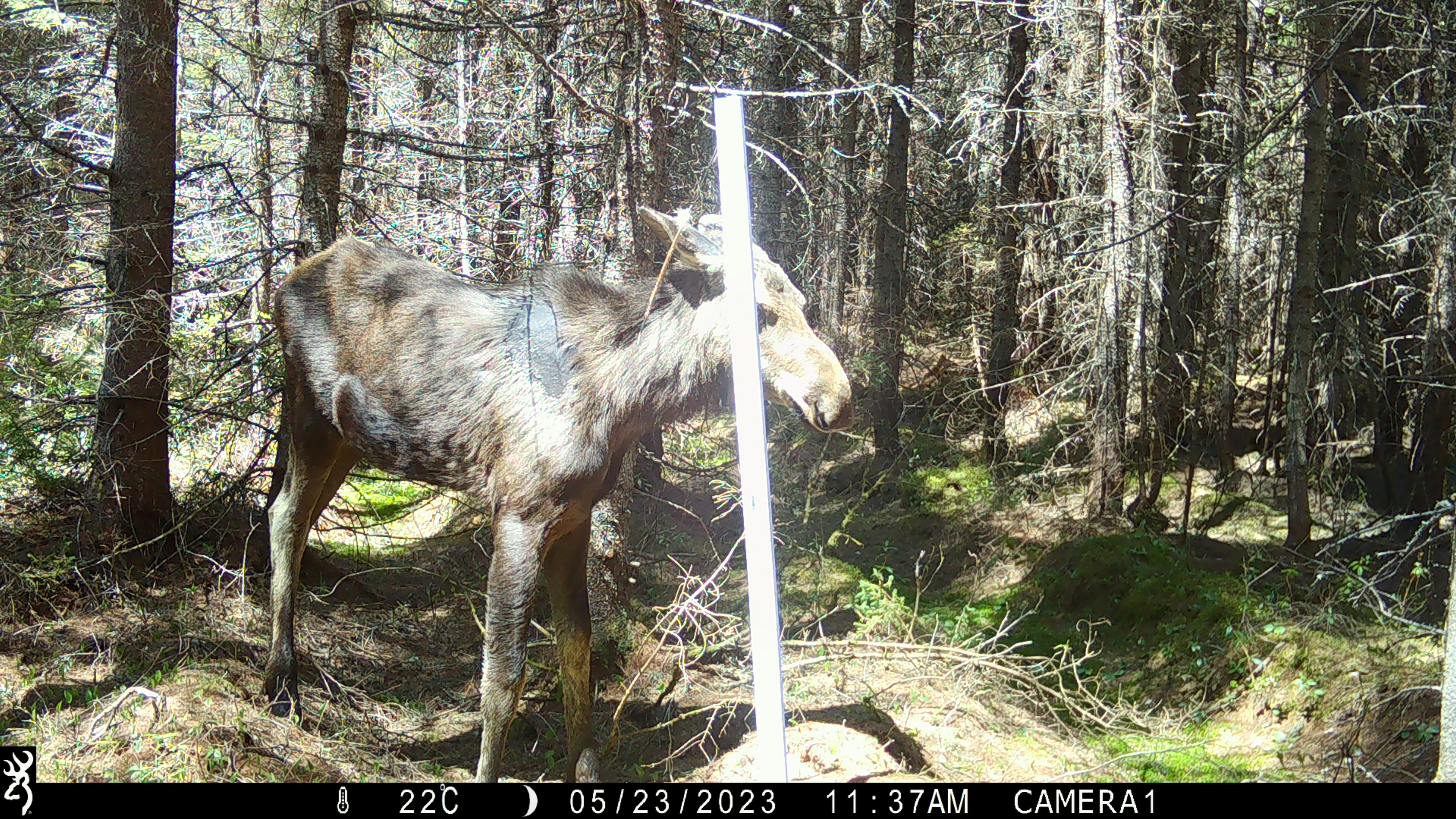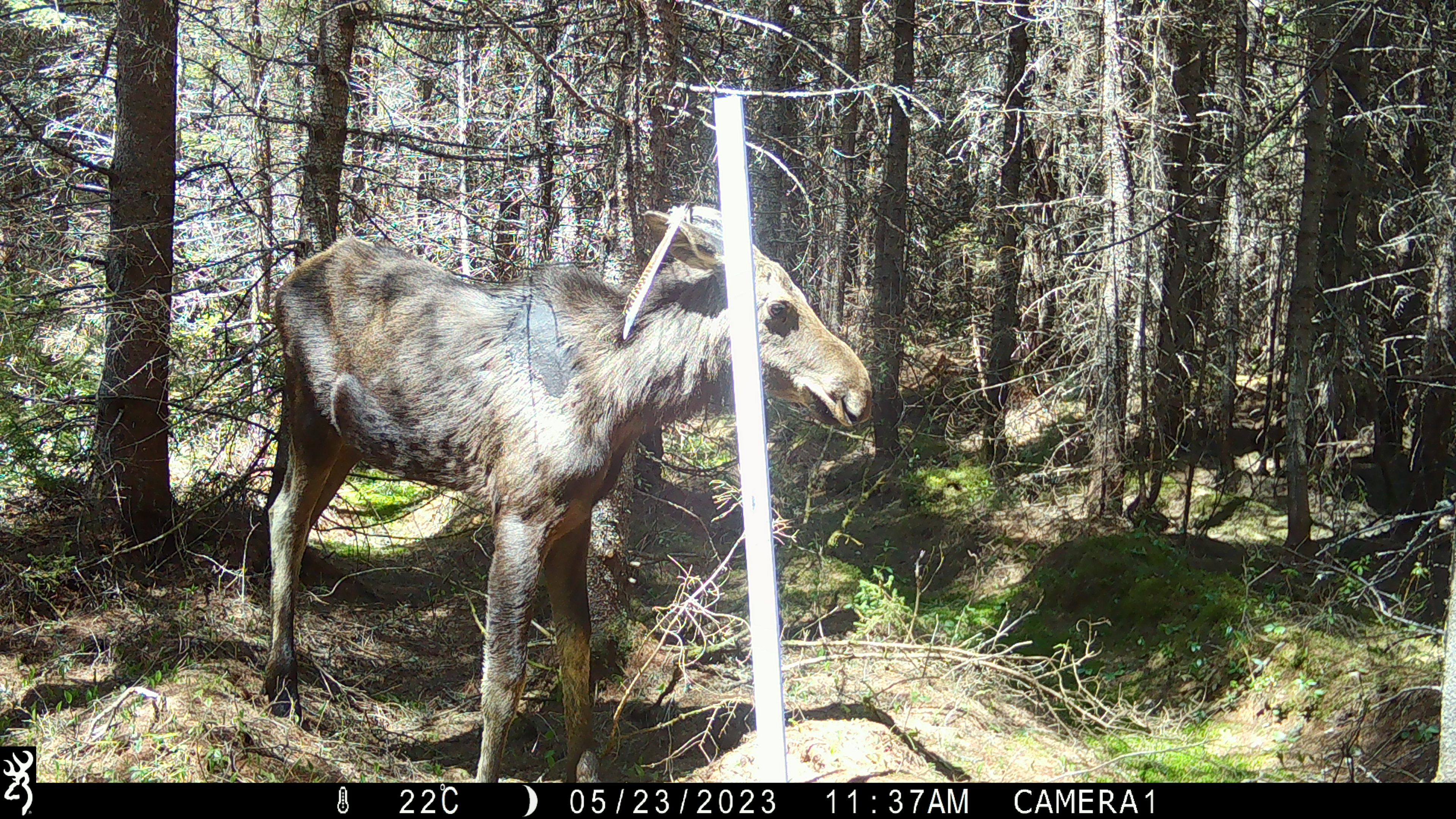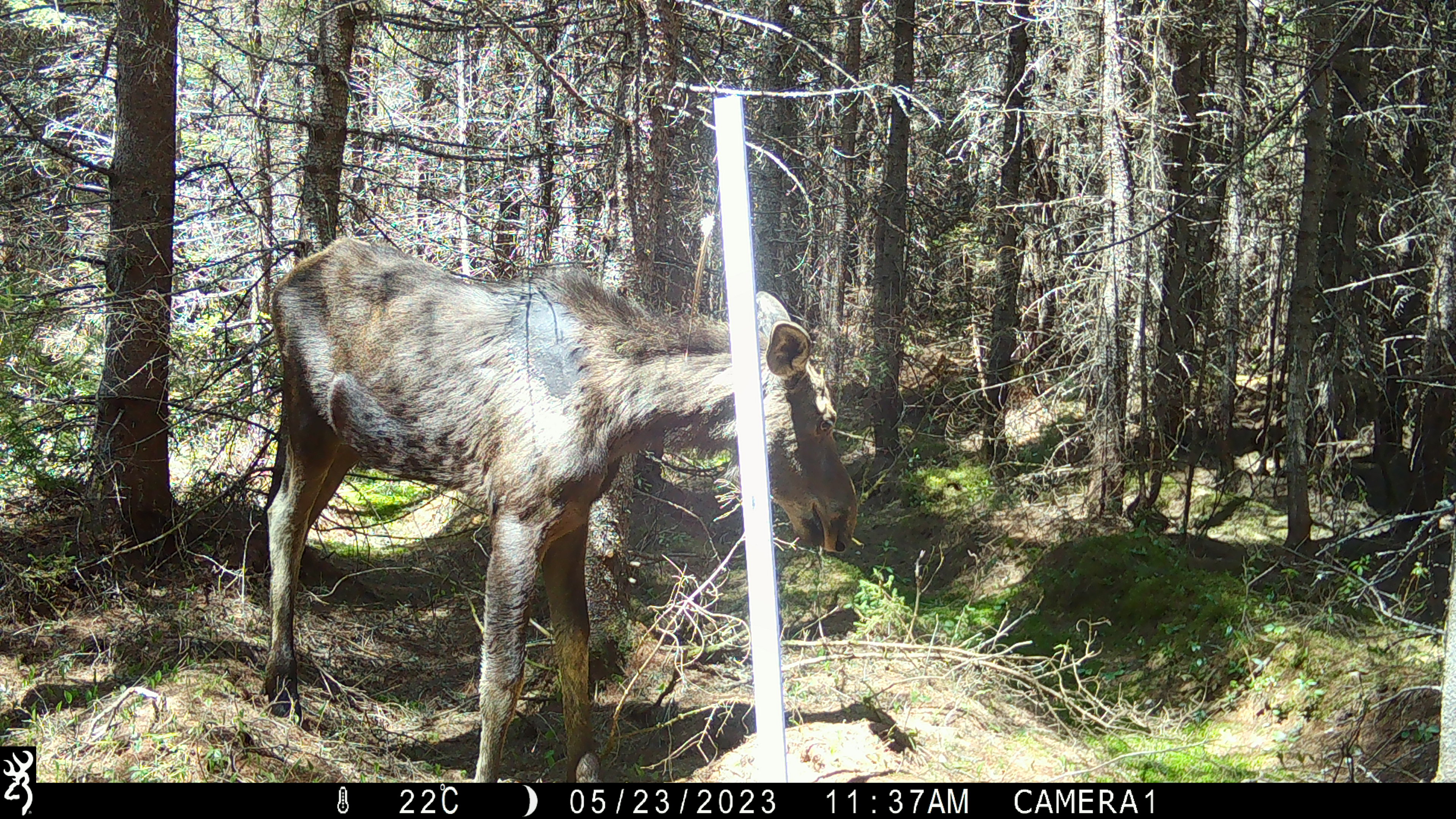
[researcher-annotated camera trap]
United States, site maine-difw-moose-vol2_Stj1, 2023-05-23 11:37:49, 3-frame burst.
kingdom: Animalia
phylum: Chordata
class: Mammalia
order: Artiodactyla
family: Cervidae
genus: Alces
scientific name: Alces alces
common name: moose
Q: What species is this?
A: Moose (Alces alces).